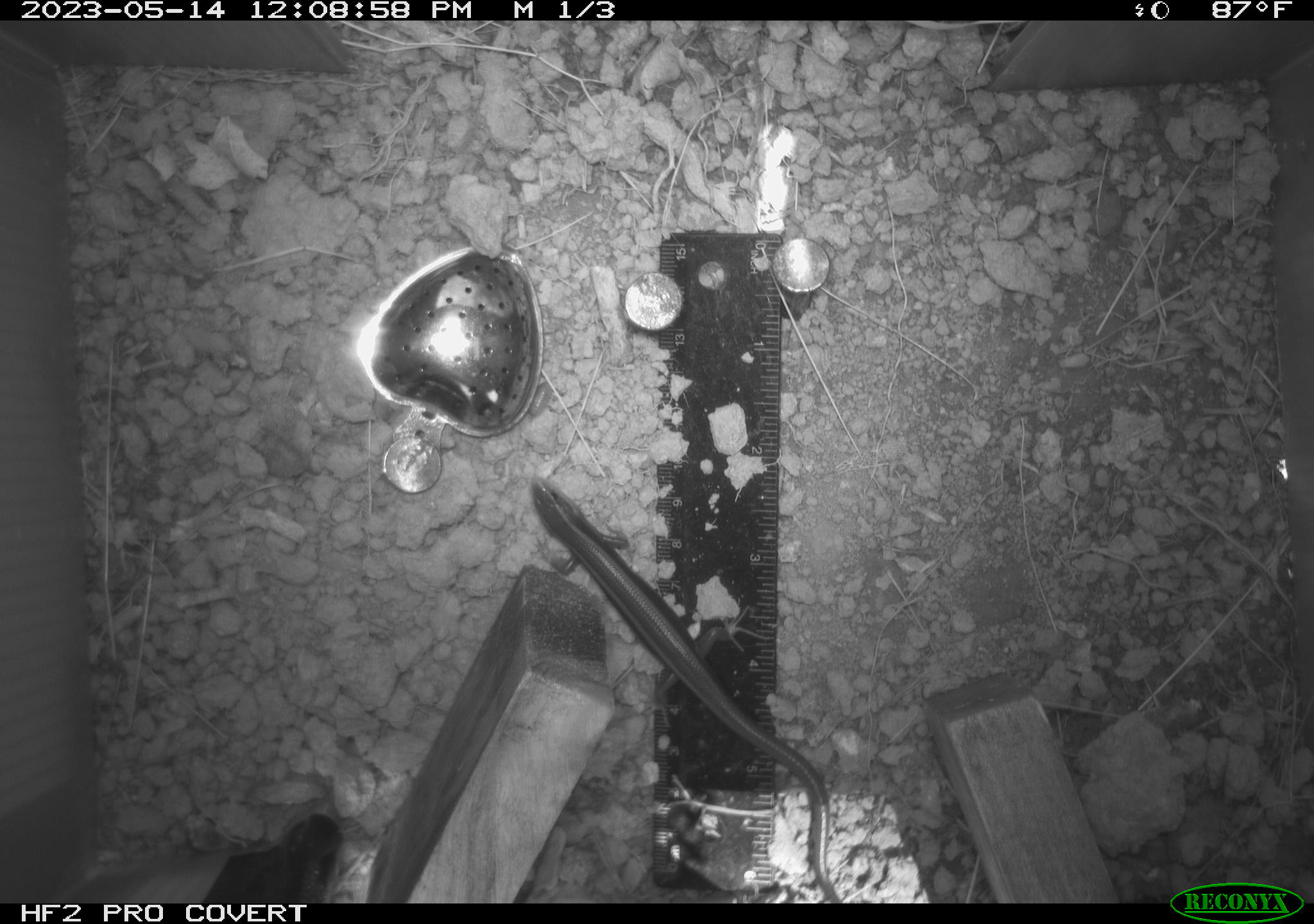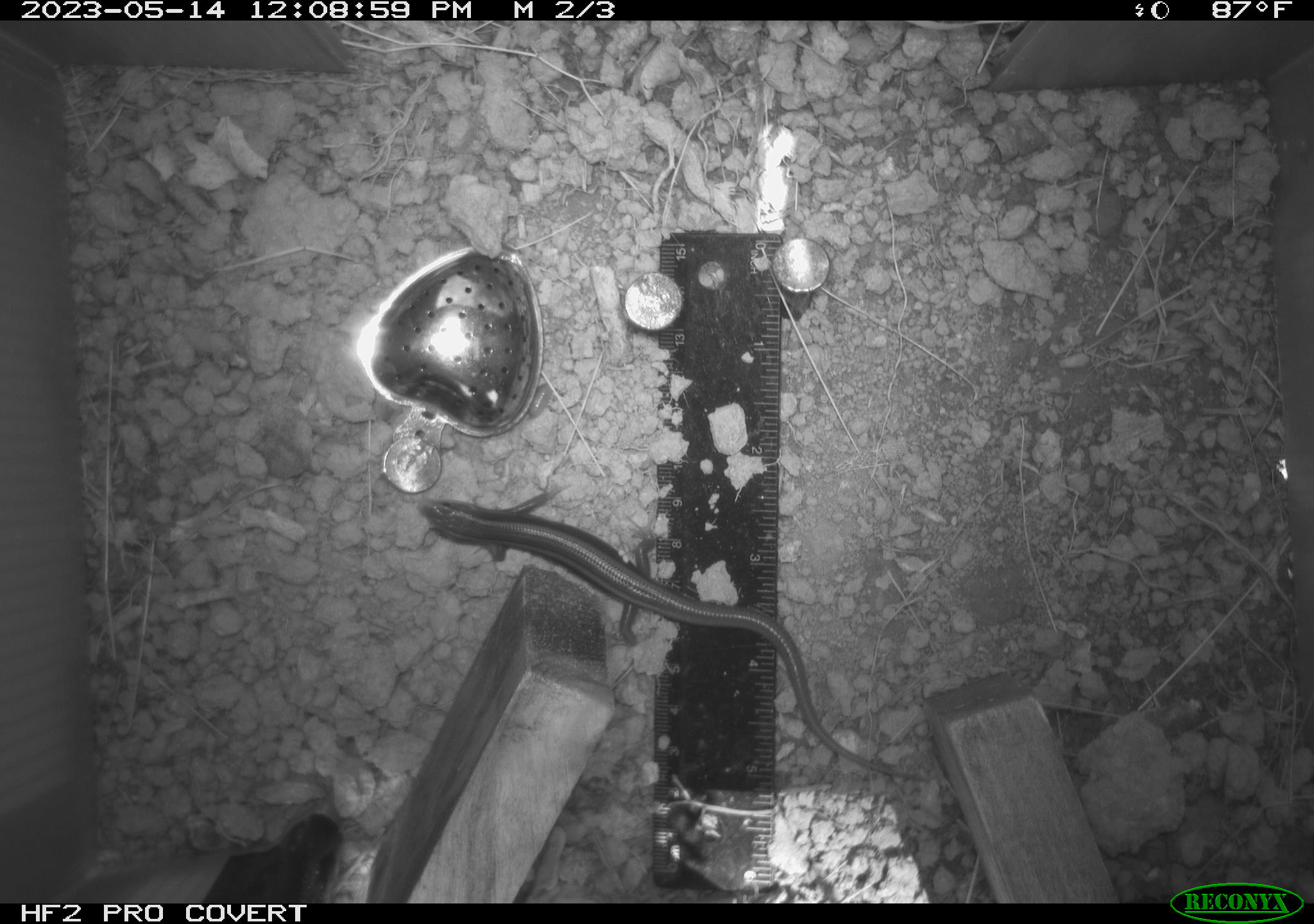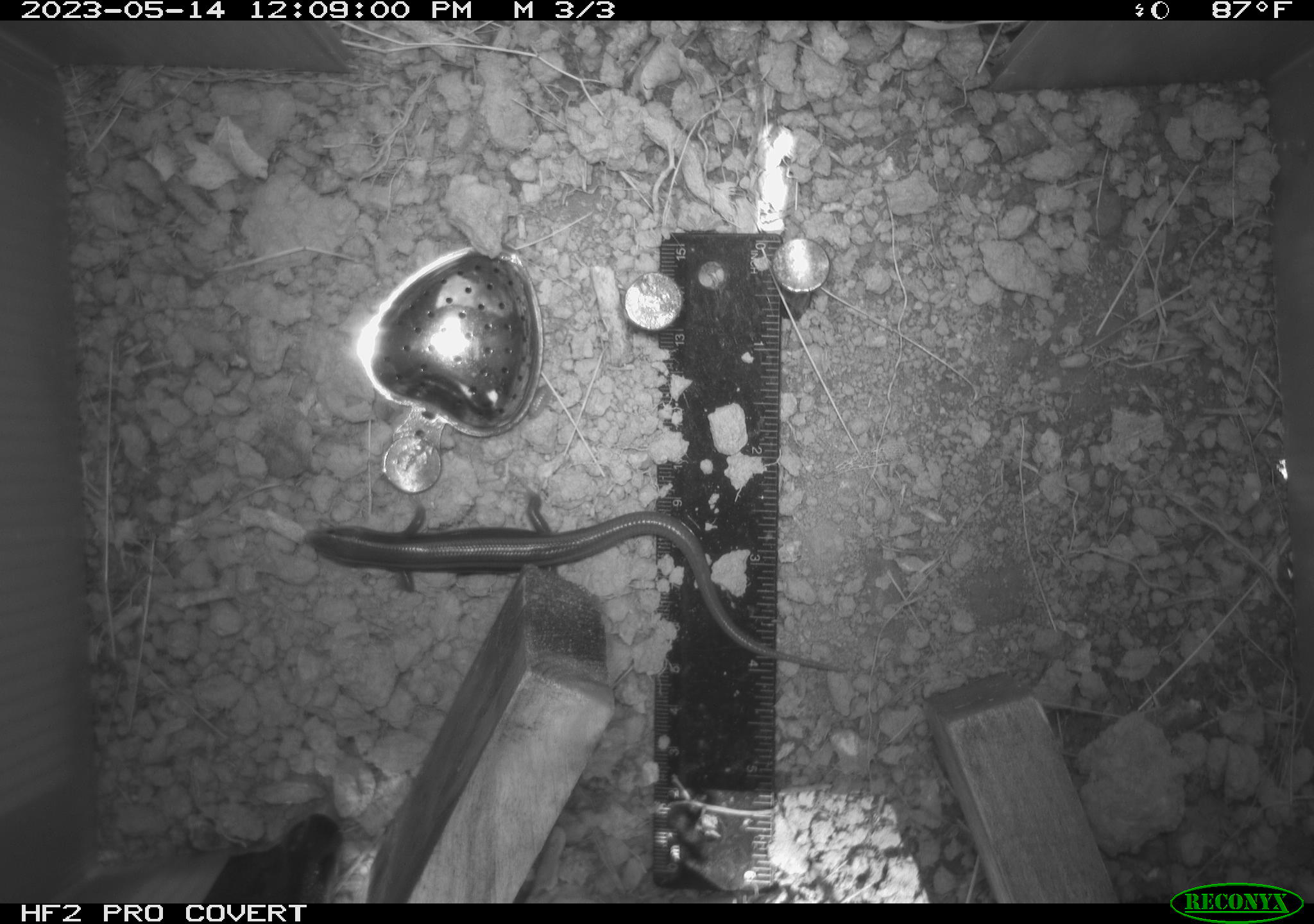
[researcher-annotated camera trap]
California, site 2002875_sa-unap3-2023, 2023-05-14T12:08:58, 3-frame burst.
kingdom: Animalia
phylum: Chordata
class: Reptilia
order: Squamata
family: Scincidae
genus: Plestiodon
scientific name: Plestiodon skiltonianus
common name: western skink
Western skink (Plestiodon skiltonianus).